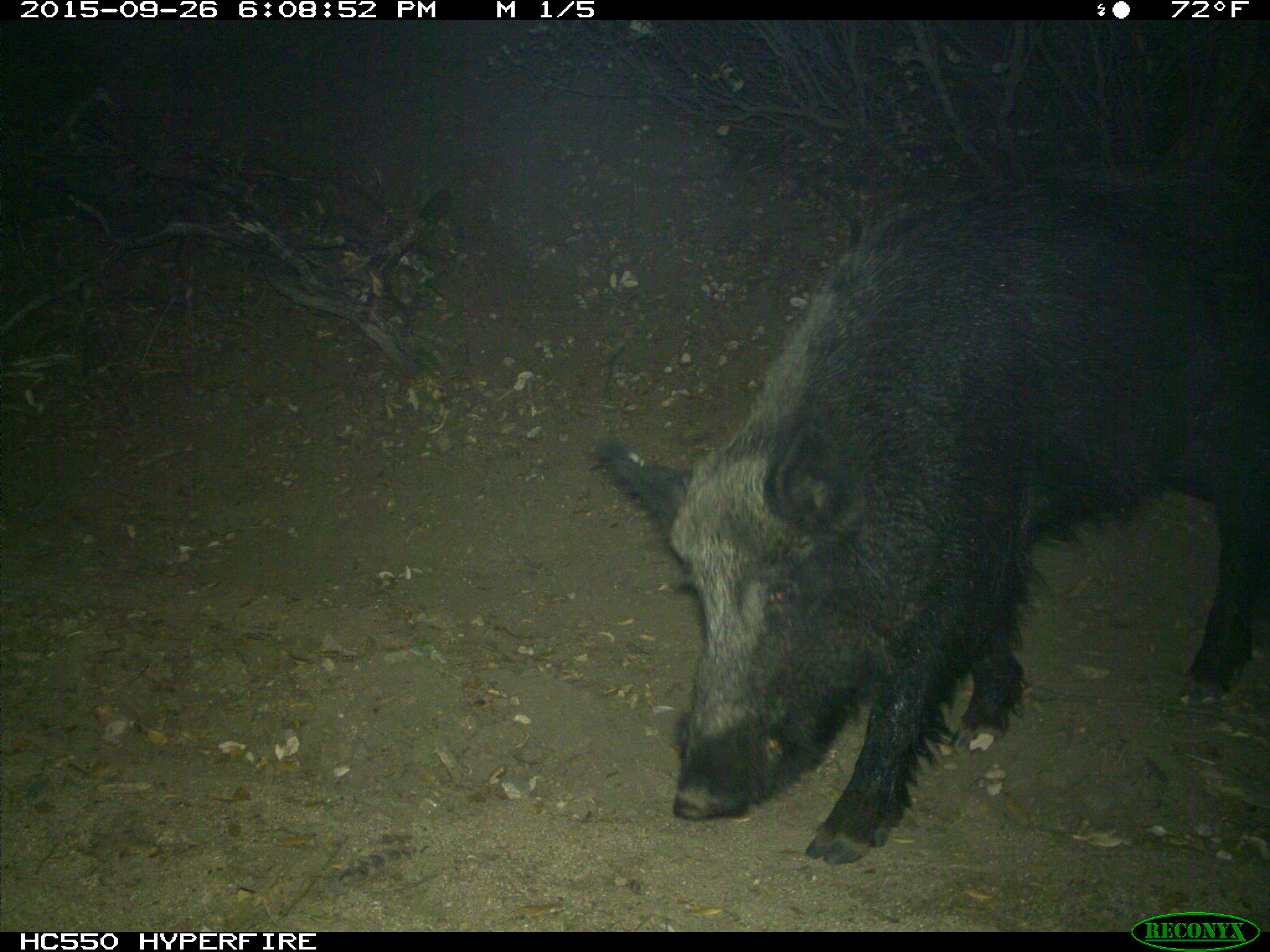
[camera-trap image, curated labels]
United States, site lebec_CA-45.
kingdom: Animalia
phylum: Chordata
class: Mammalia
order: Artiodactyla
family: Suidae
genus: Sus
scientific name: Sus scrofa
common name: wild boar